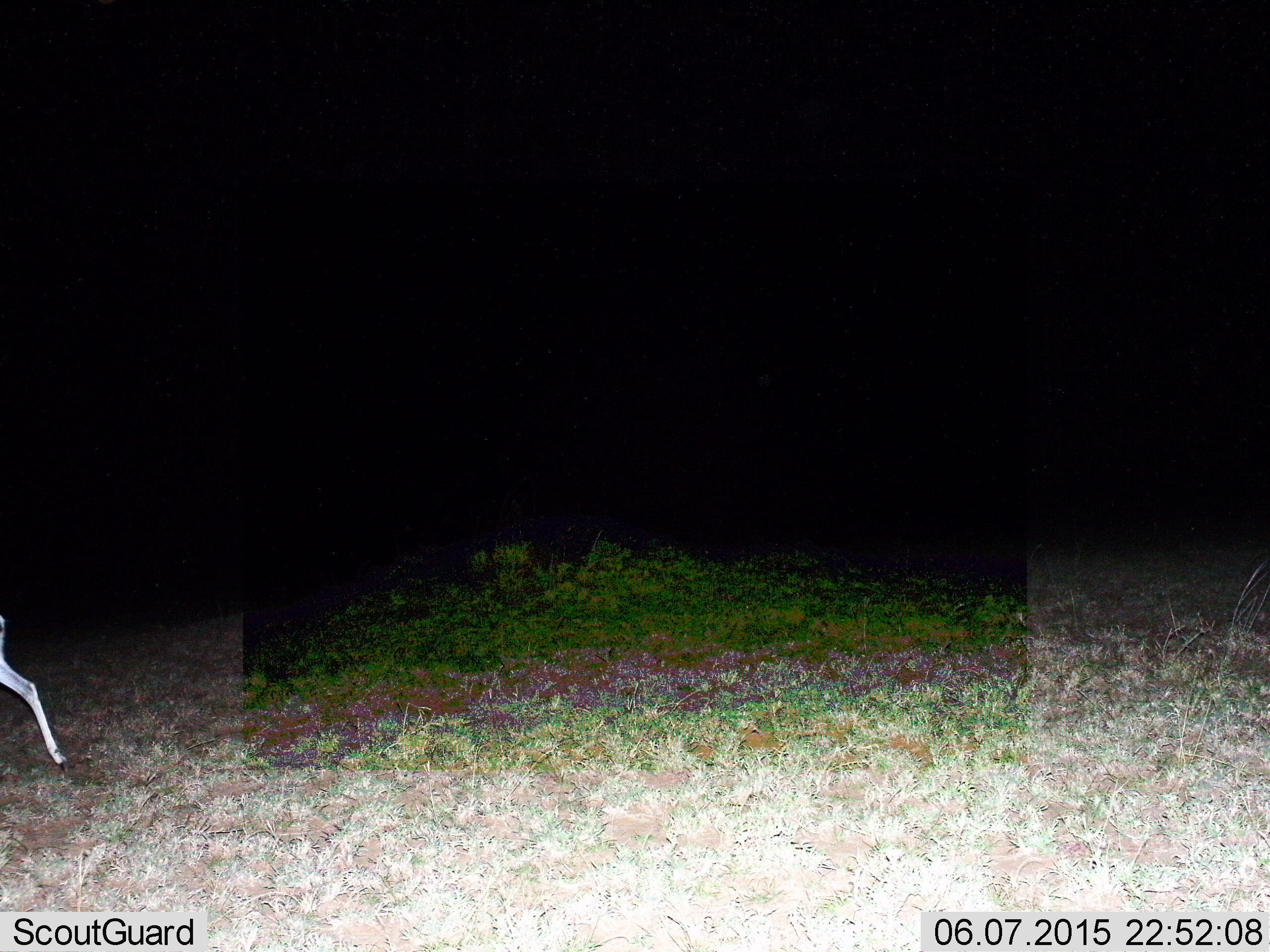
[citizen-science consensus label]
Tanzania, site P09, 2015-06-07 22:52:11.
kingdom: Animalia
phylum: Chordata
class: Mammalia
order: Artiodactyla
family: Bovidae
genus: Aepyceros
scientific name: Aepyceros melampus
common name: impala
Impala (Aepyceros melampus), count 1. Behavior (volunteer vote fractions): standing 0%, resting 0%, moving 100%, interacting 0%. Young present (vote fraction): 0%. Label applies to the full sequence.